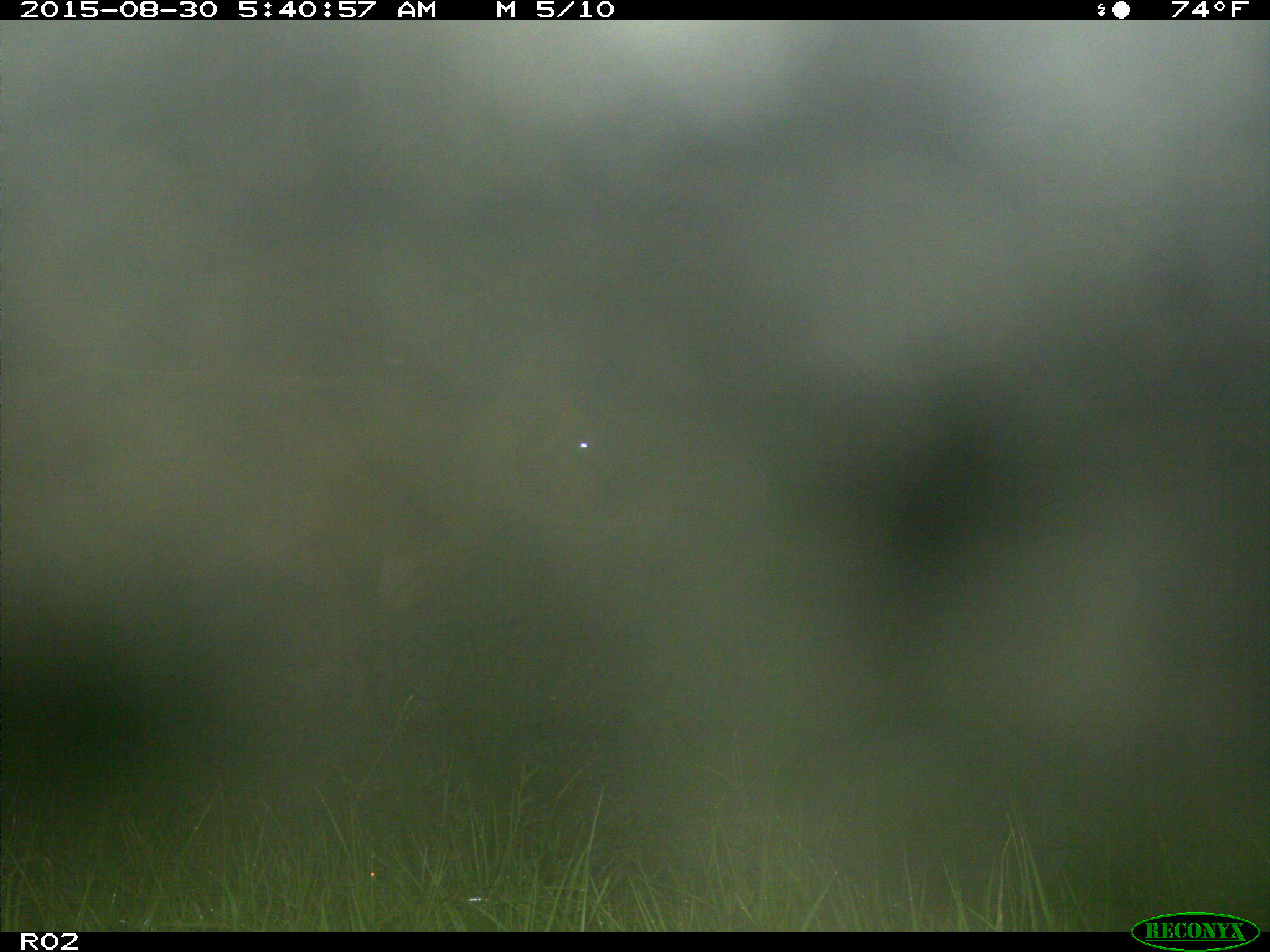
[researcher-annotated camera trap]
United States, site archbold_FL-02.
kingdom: Animalia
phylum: Chordata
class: Mammalia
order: Artiodactyla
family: Bovidae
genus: Bos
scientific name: Bos taurus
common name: domestic cow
Bos taurus (domestic cow).